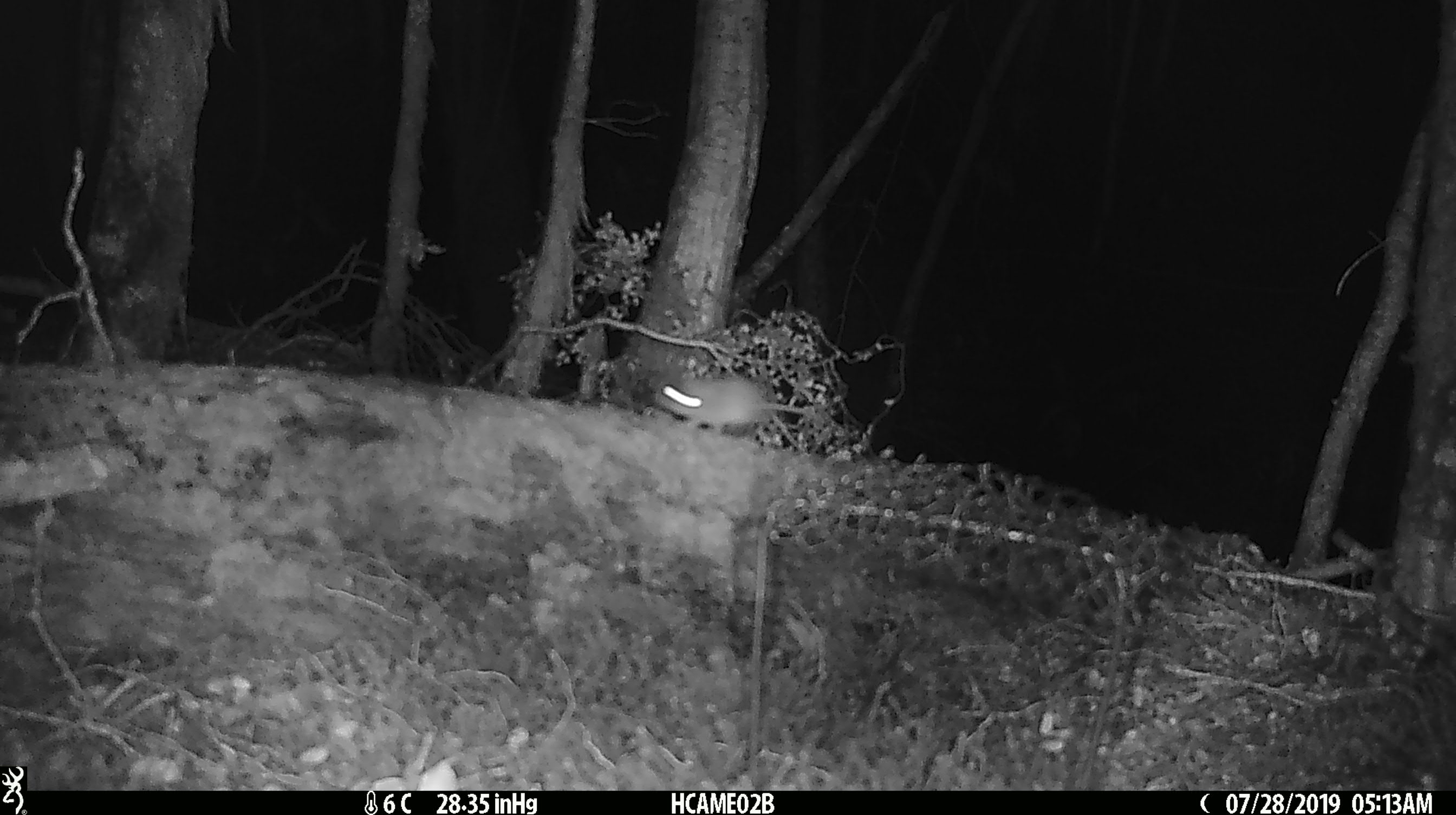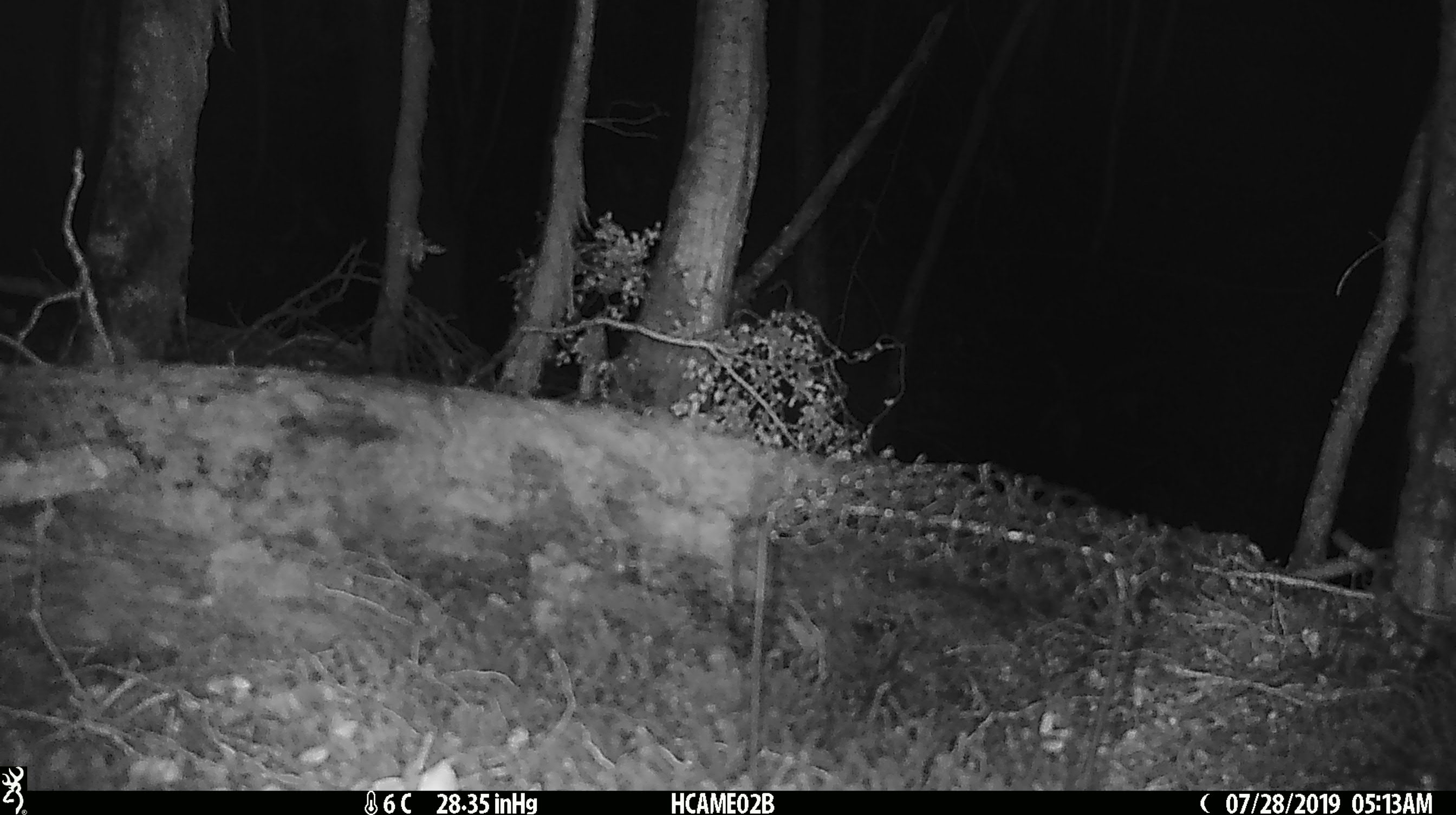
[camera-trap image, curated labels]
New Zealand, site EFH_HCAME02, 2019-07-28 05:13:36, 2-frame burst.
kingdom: Animalia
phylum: Chordata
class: Mammalia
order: Rodentia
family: Muridae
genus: Mus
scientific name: Mus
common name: mouse